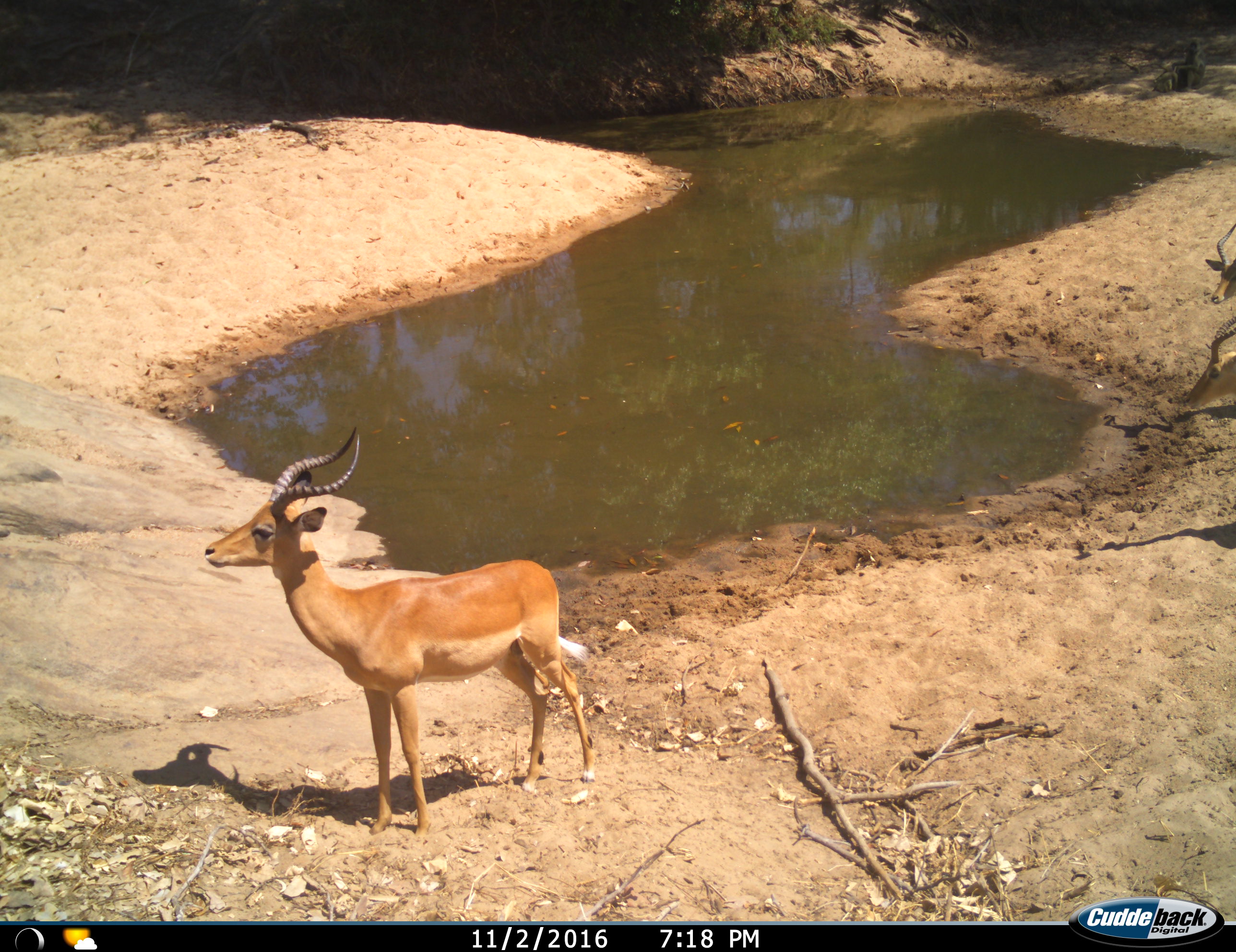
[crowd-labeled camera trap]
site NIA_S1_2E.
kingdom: Animalia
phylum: Chordata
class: Mammalia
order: Artiodactyla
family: Bovidae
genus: Aepyceros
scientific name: Aepyceros melampus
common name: impala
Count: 3.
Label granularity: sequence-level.